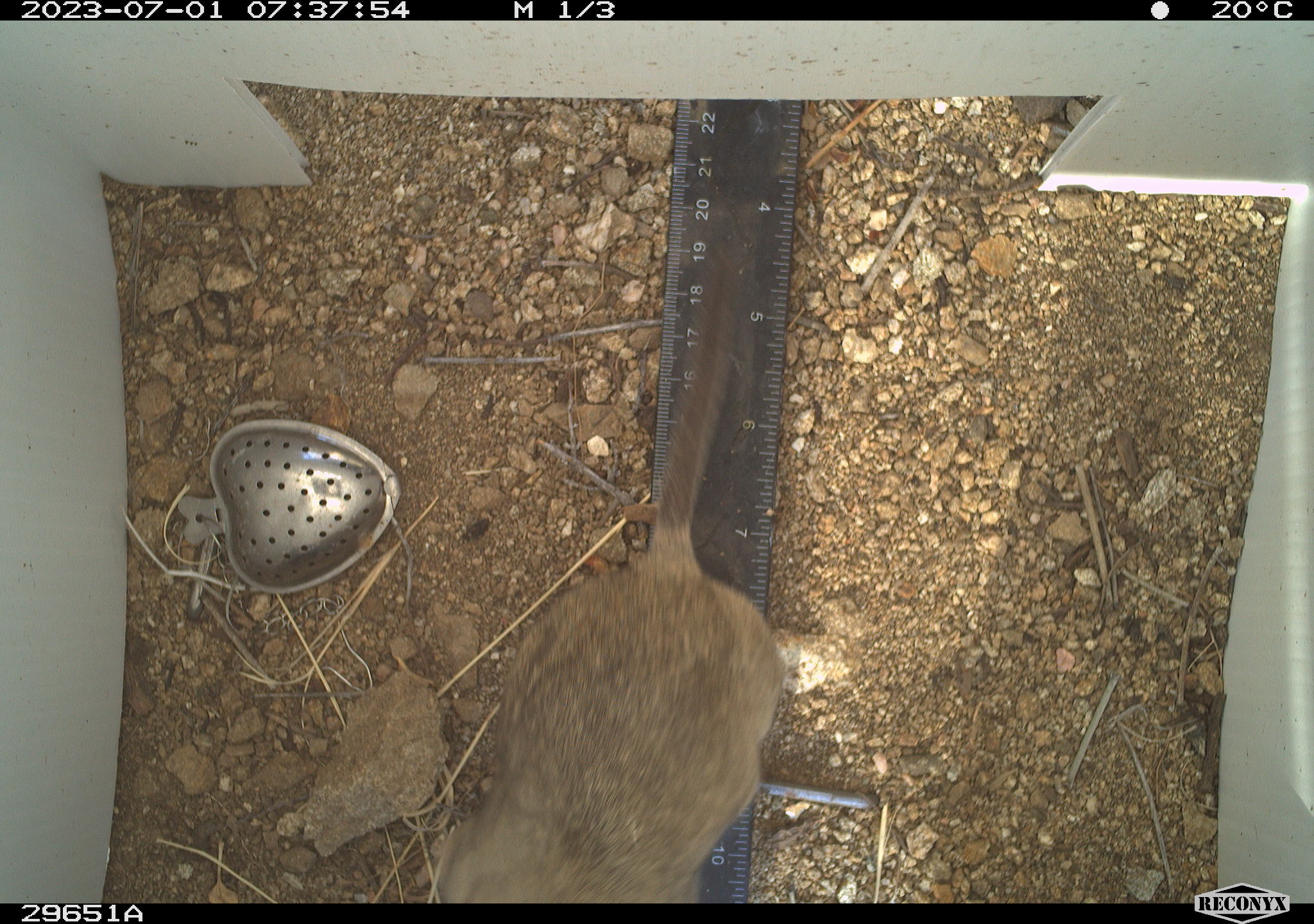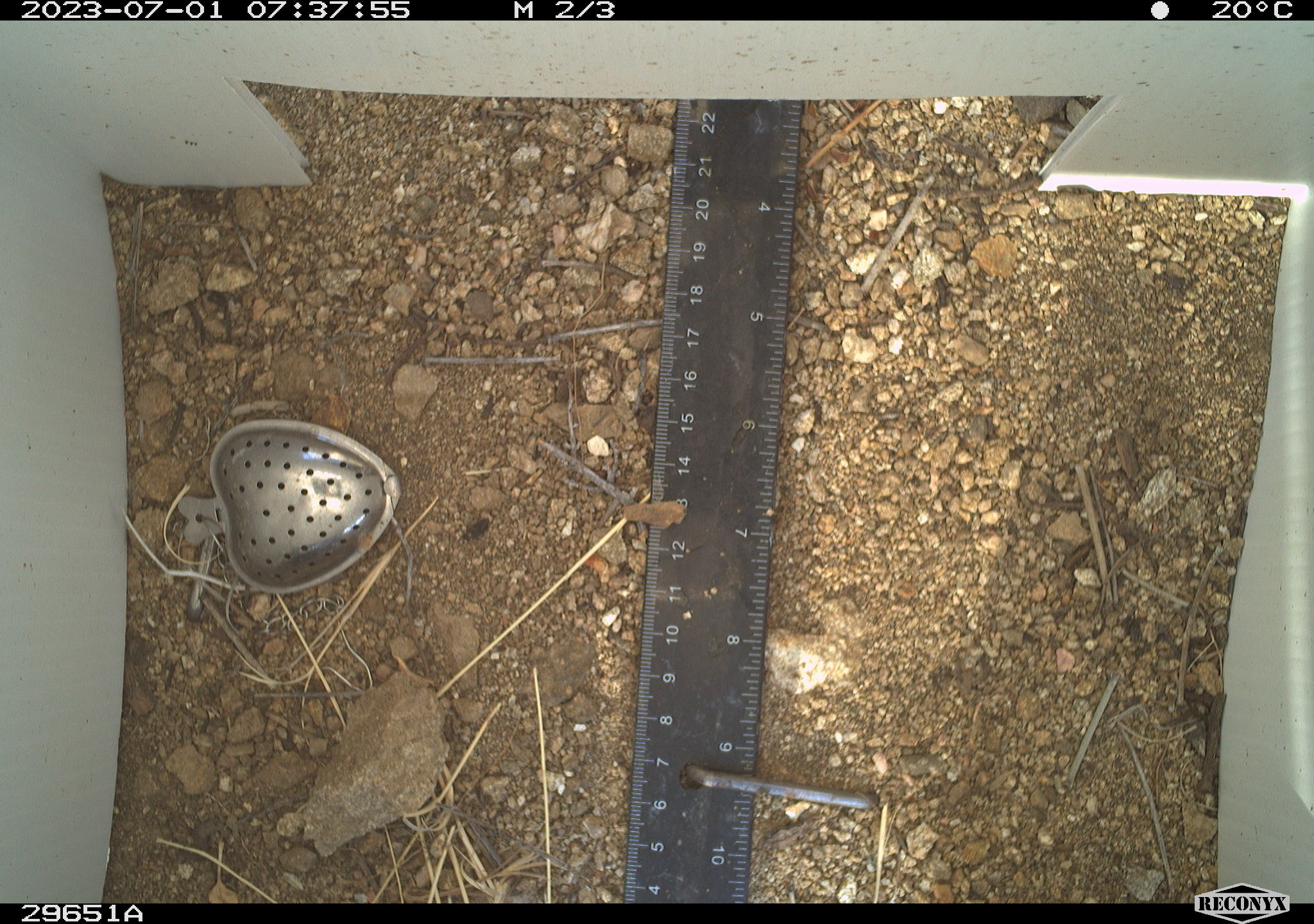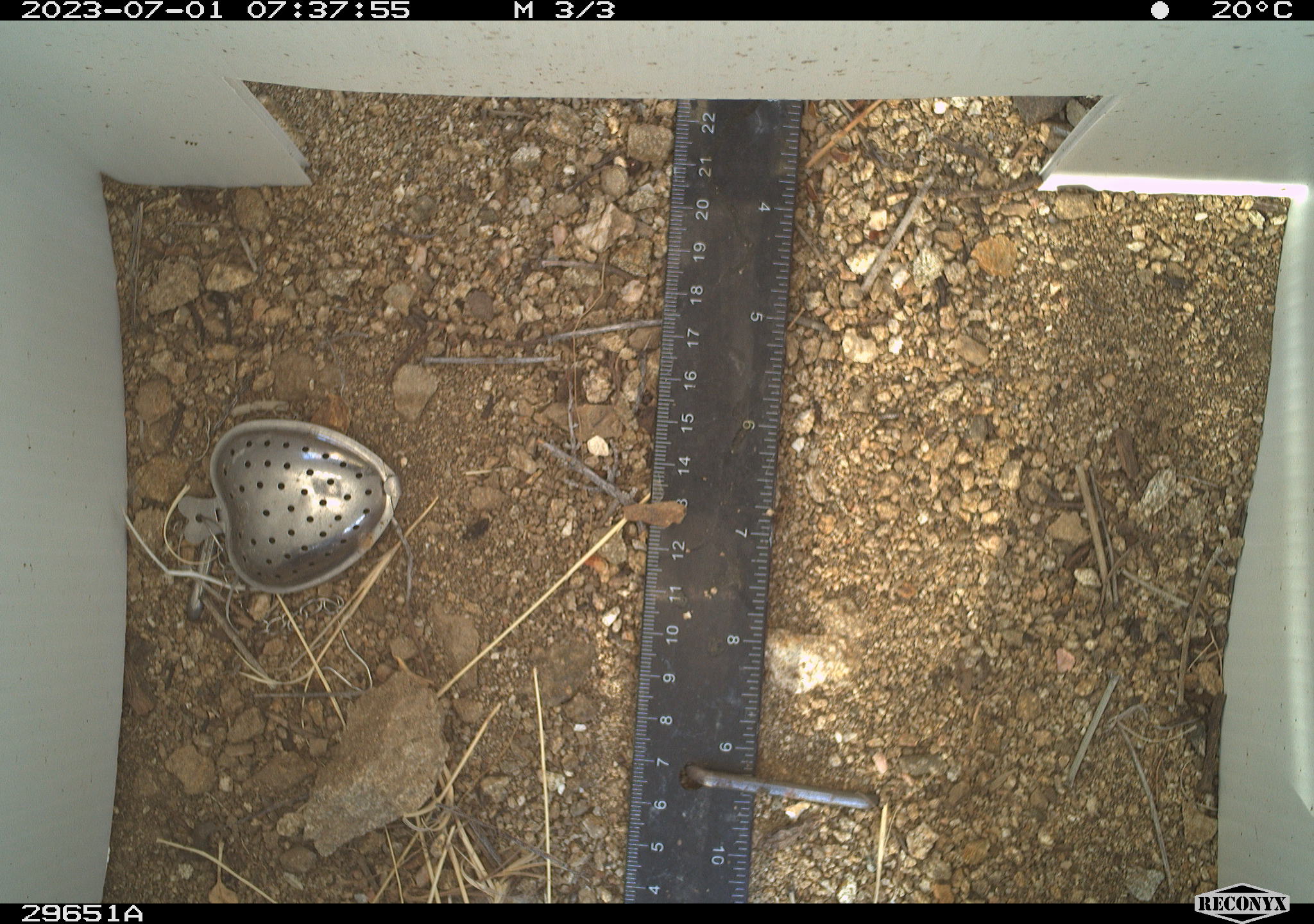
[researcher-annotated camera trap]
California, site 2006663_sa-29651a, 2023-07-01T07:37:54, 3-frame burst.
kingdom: Animalia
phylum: Chordata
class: Mammalia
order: Rodentia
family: Cricetidae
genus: Neotoma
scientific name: Neotoma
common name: pack rat or woodrat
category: neotoma species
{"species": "neotoma species (pack rat or woodrat) (Neotoma)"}